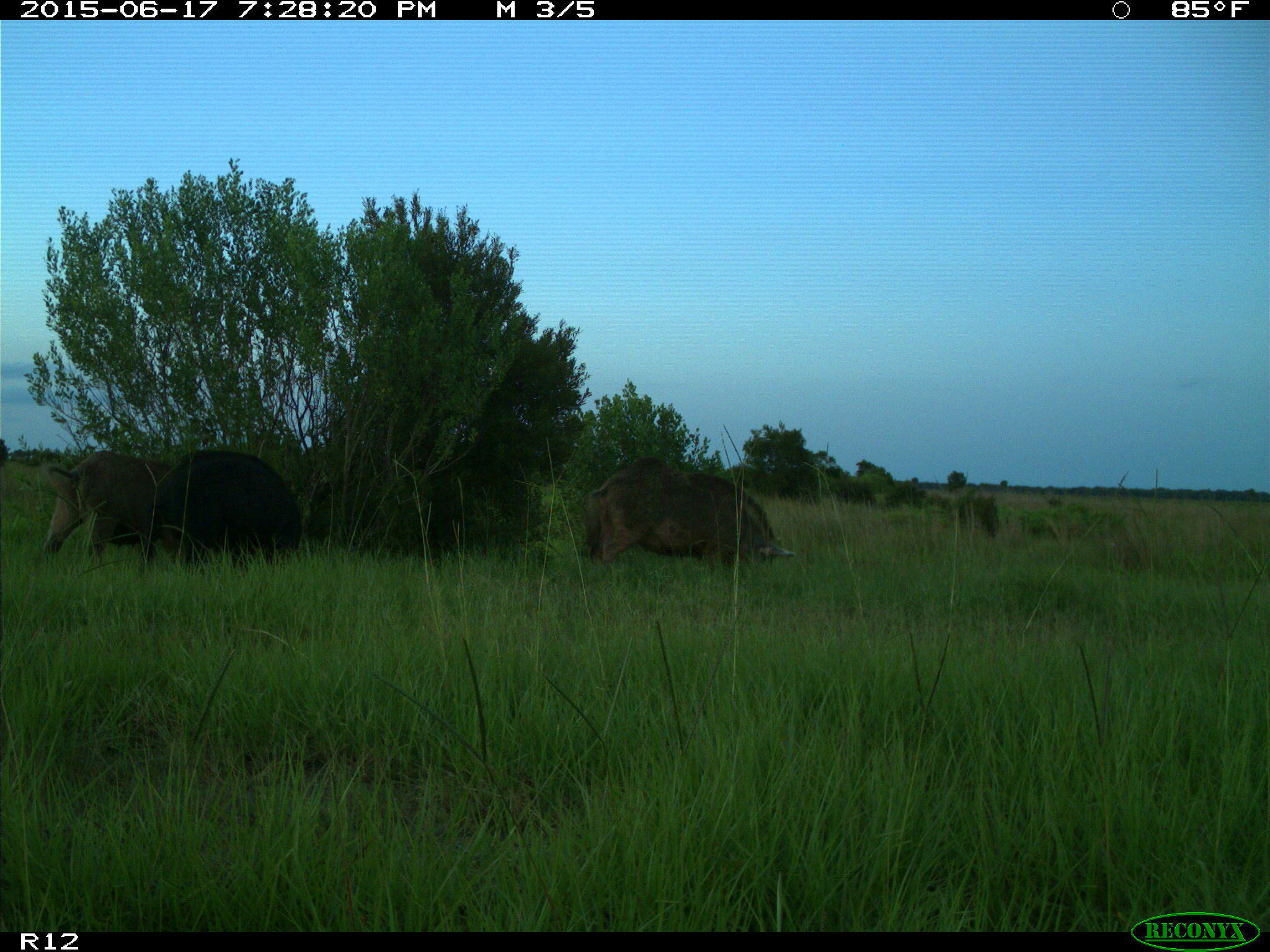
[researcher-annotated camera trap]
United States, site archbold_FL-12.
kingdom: Animalia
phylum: Chordata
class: Mammalia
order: Artiodactyla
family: Suidae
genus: Sus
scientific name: Sus scrofa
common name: wild boar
Sus scrofa (wild boar).